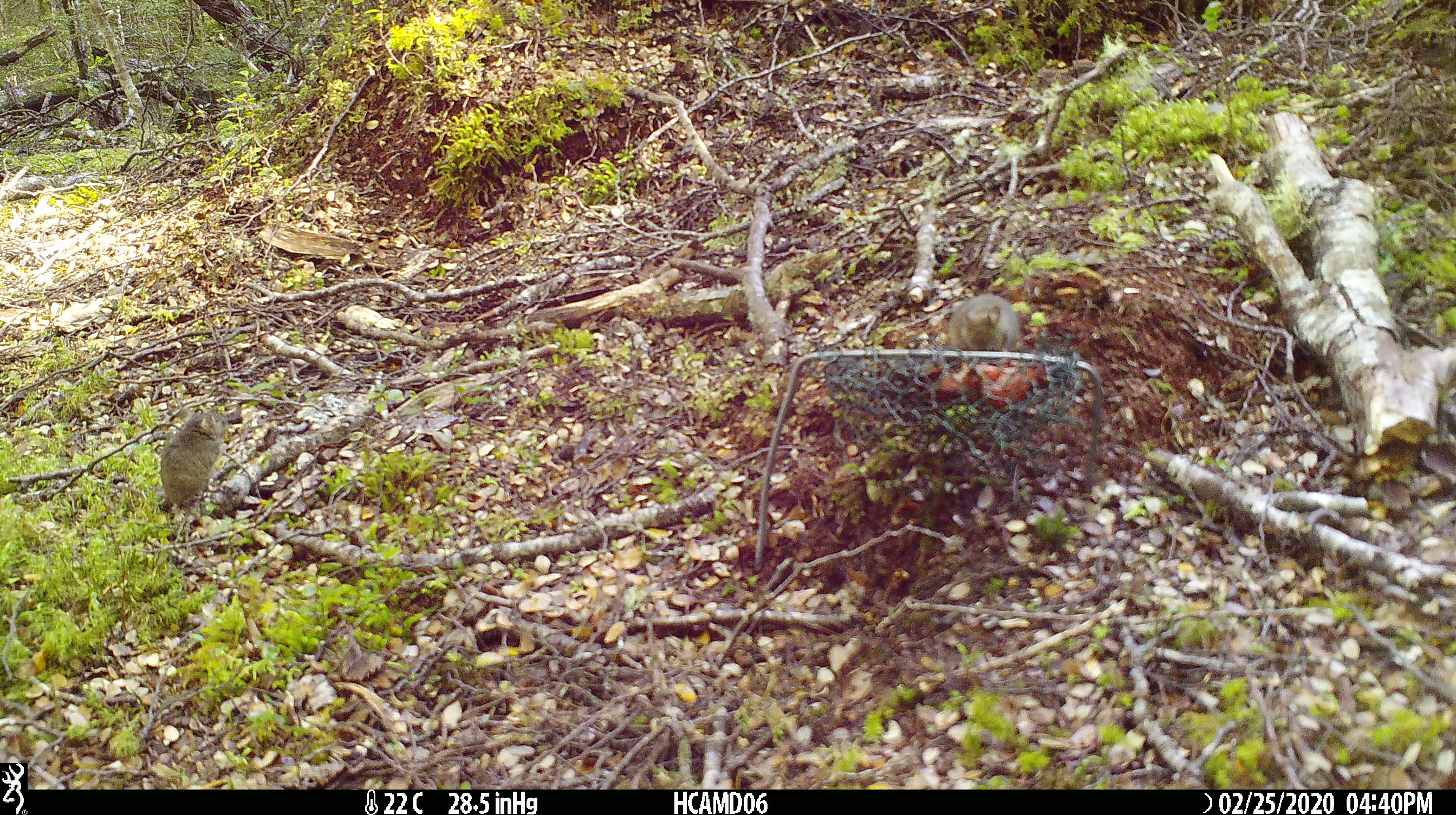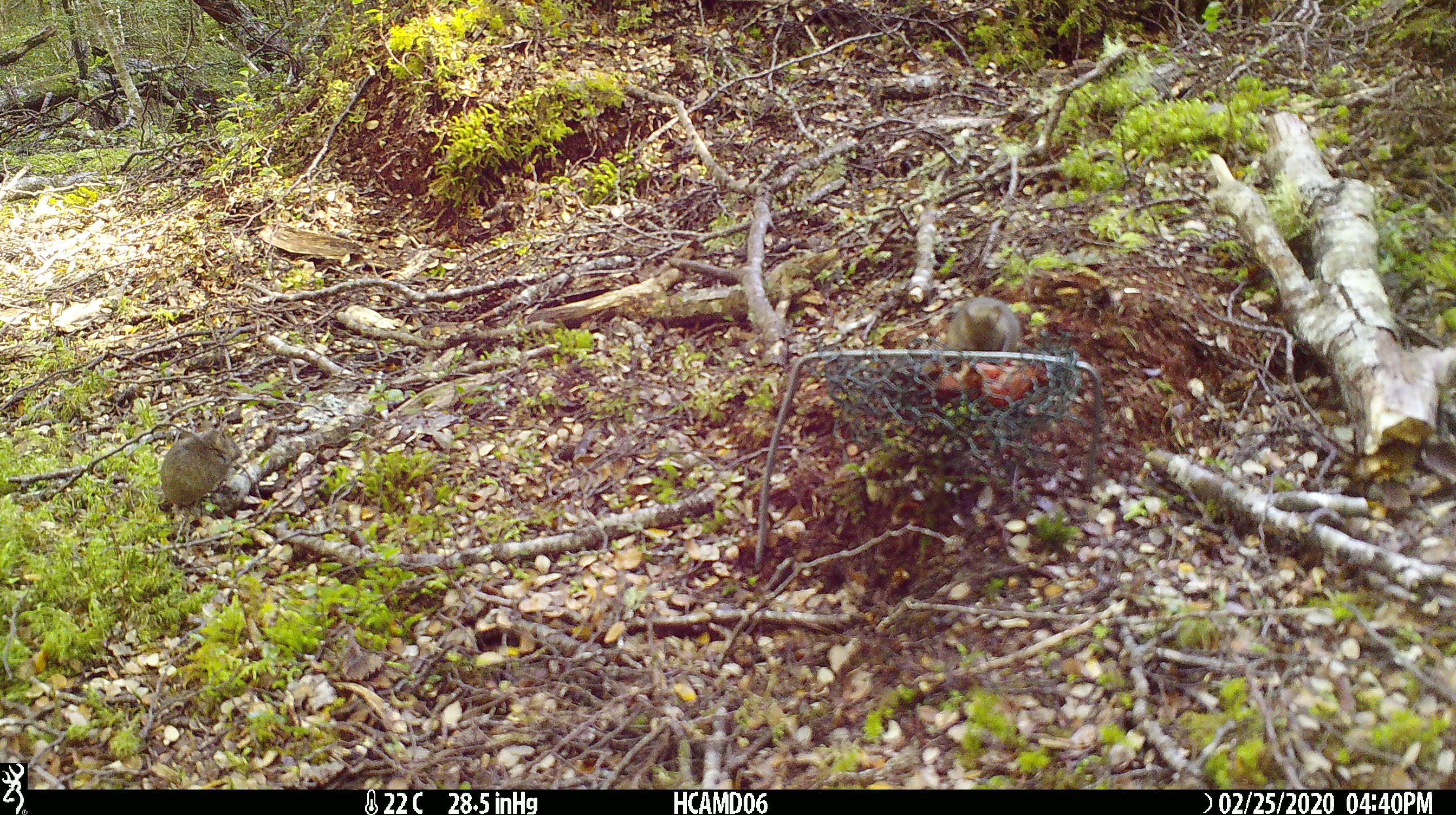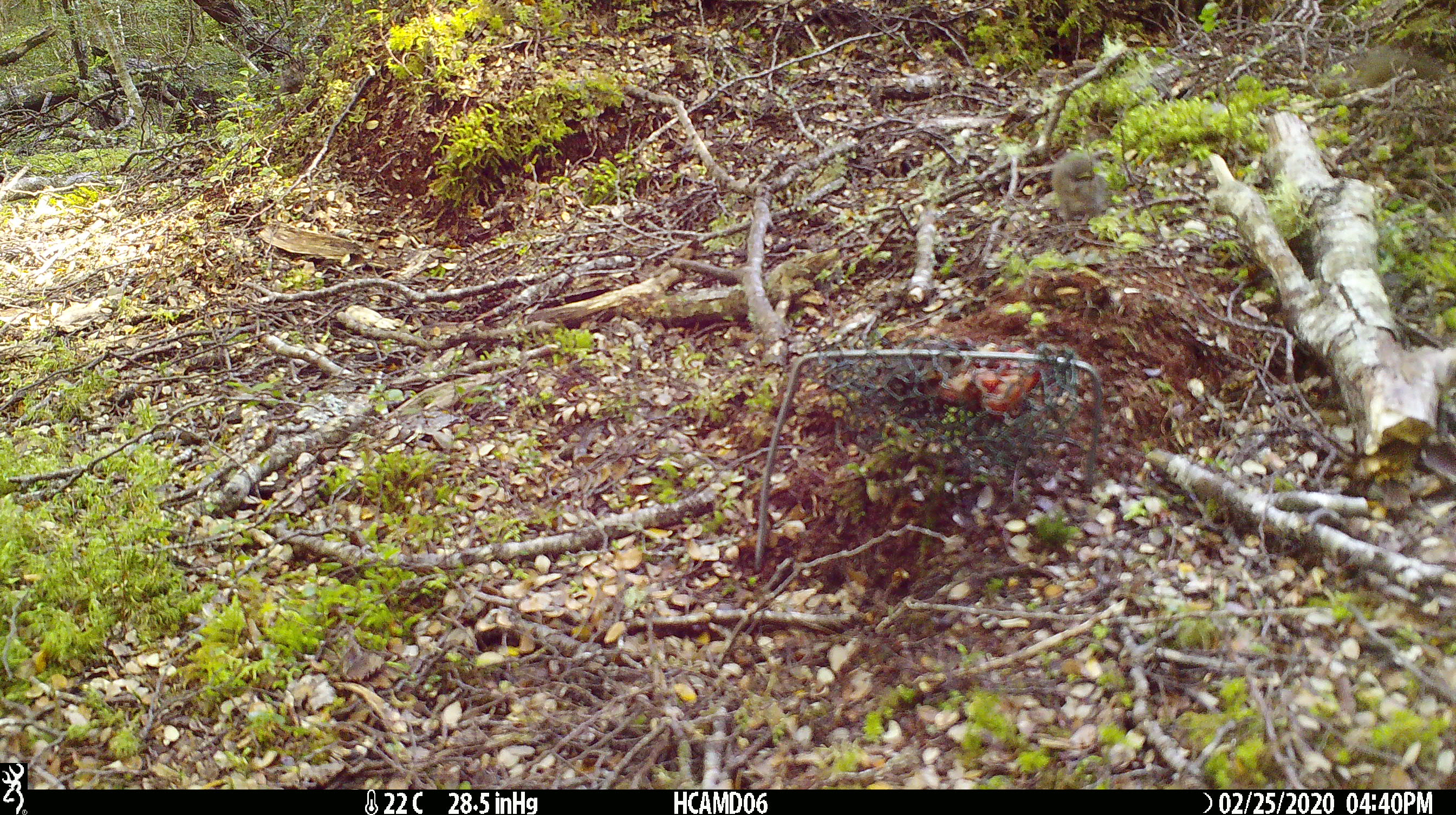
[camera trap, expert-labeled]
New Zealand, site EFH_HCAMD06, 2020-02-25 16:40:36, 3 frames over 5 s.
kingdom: Animalia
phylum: Chordata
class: Mammalia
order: Rodentia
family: Muridae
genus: Mus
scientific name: Mus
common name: mouse